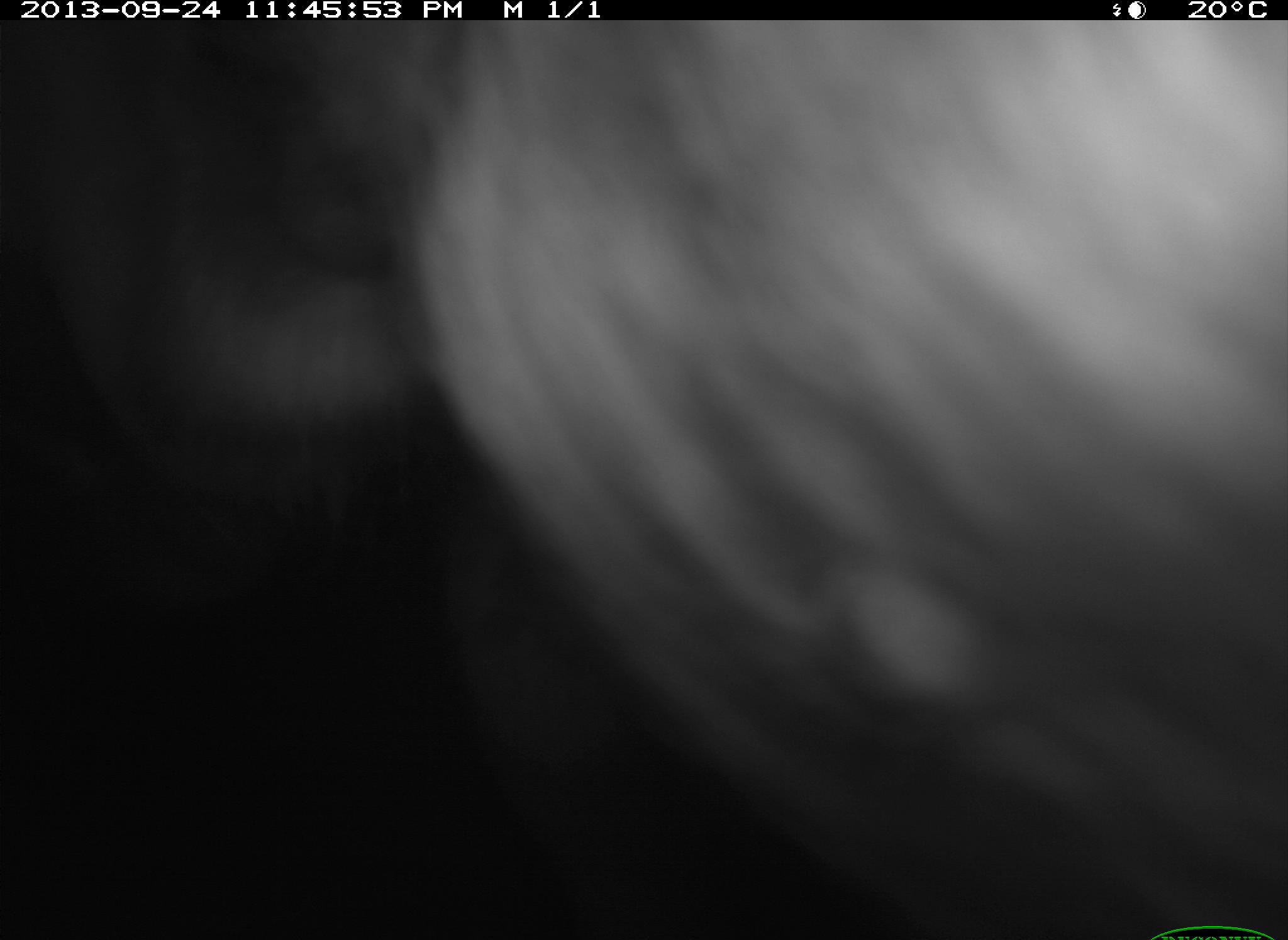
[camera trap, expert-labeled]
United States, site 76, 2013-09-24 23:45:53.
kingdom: Animalia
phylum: Chordata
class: Mammalia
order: Artiodactyla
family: Bovidae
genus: Bos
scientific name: Bos taurus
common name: cow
Cow (Bos taurus).